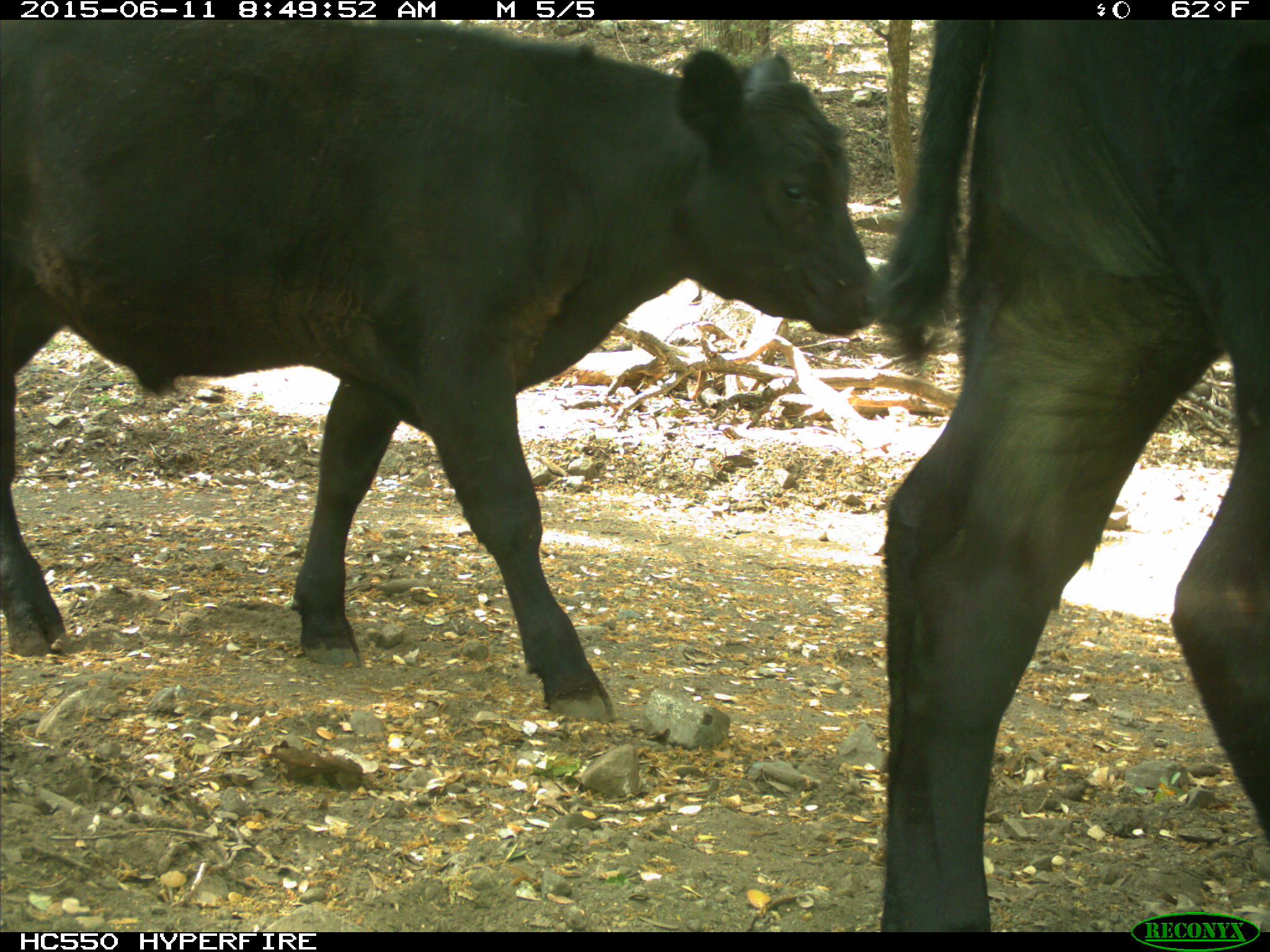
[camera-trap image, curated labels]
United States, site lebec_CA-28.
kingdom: Animalia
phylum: Chordata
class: Mammalia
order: Artiodactyla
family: Bovidae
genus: Bos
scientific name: Bos taurus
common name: domestic cow